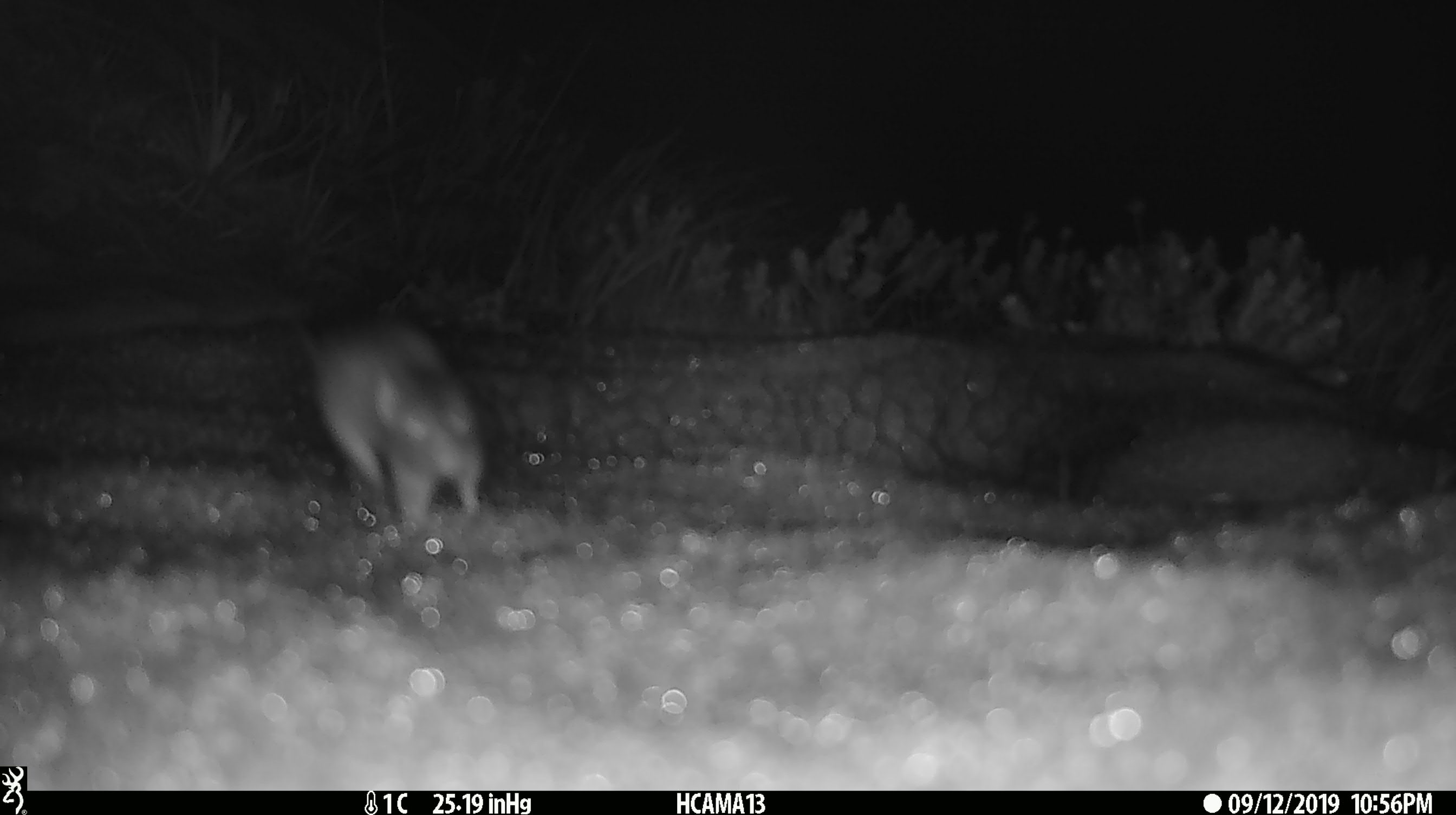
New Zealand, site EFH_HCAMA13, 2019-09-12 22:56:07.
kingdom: Animalia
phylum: Chordata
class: Mammalia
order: Rodentia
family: Muridae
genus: Mus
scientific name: Mus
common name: mouse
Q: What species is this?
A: Mouse (Mus).